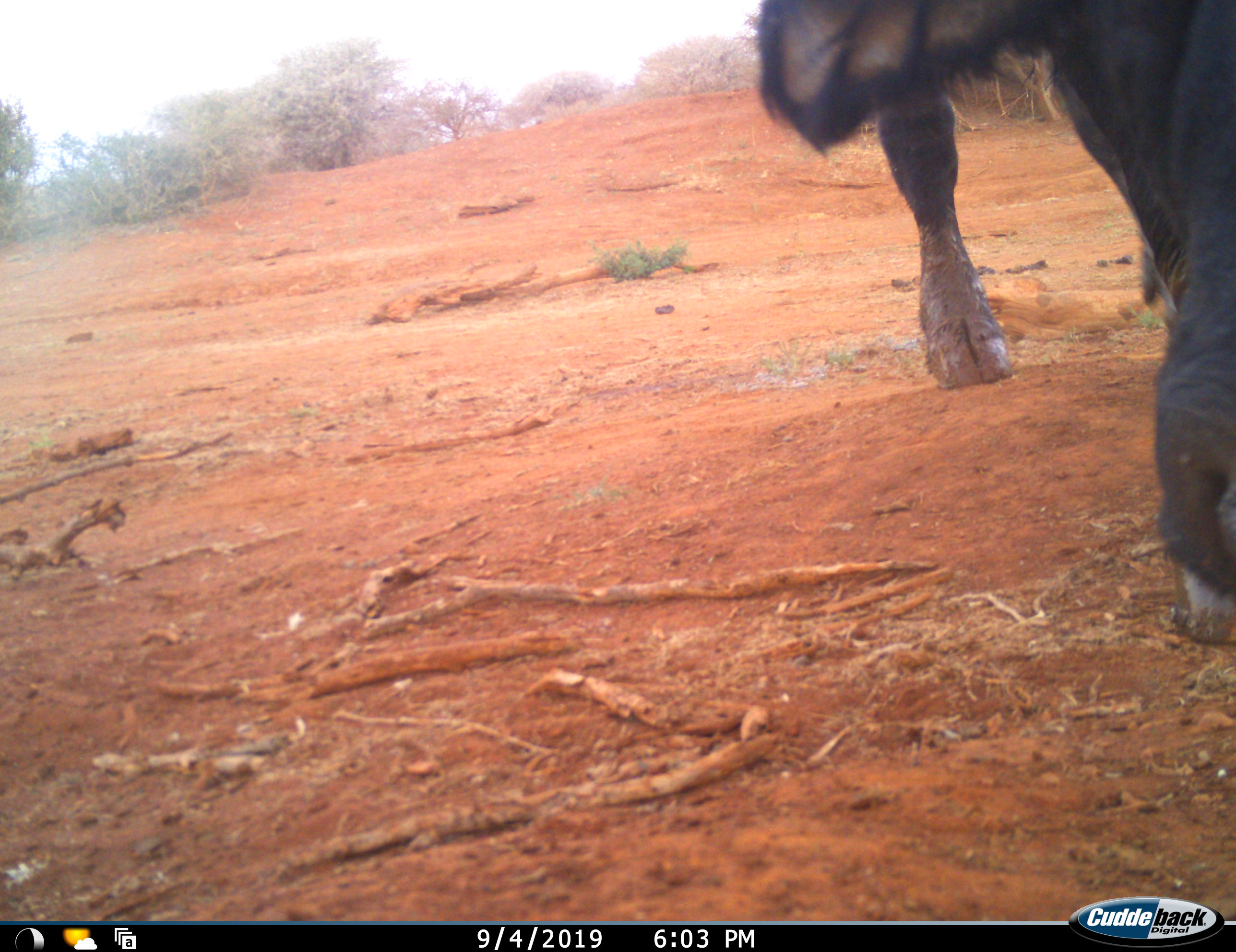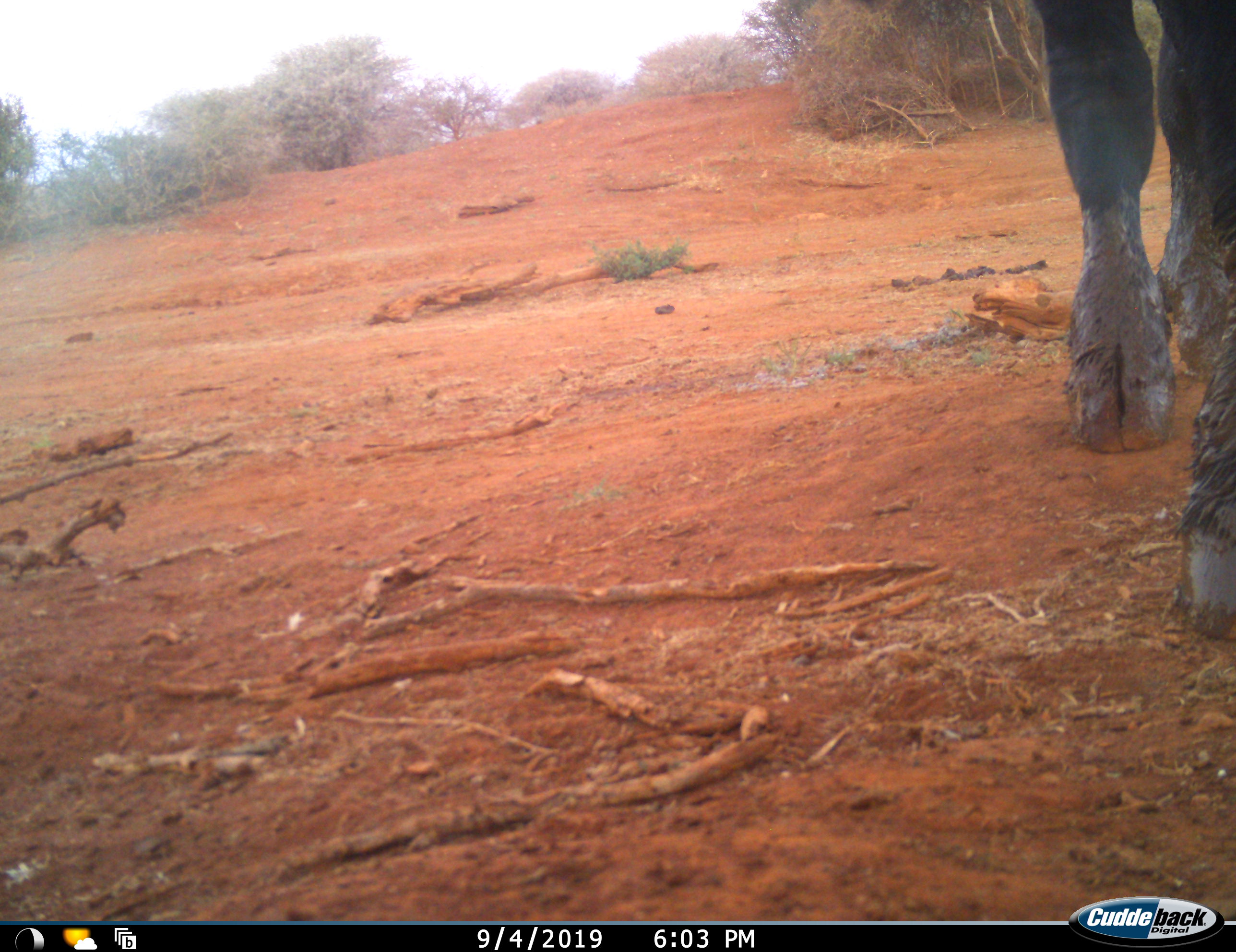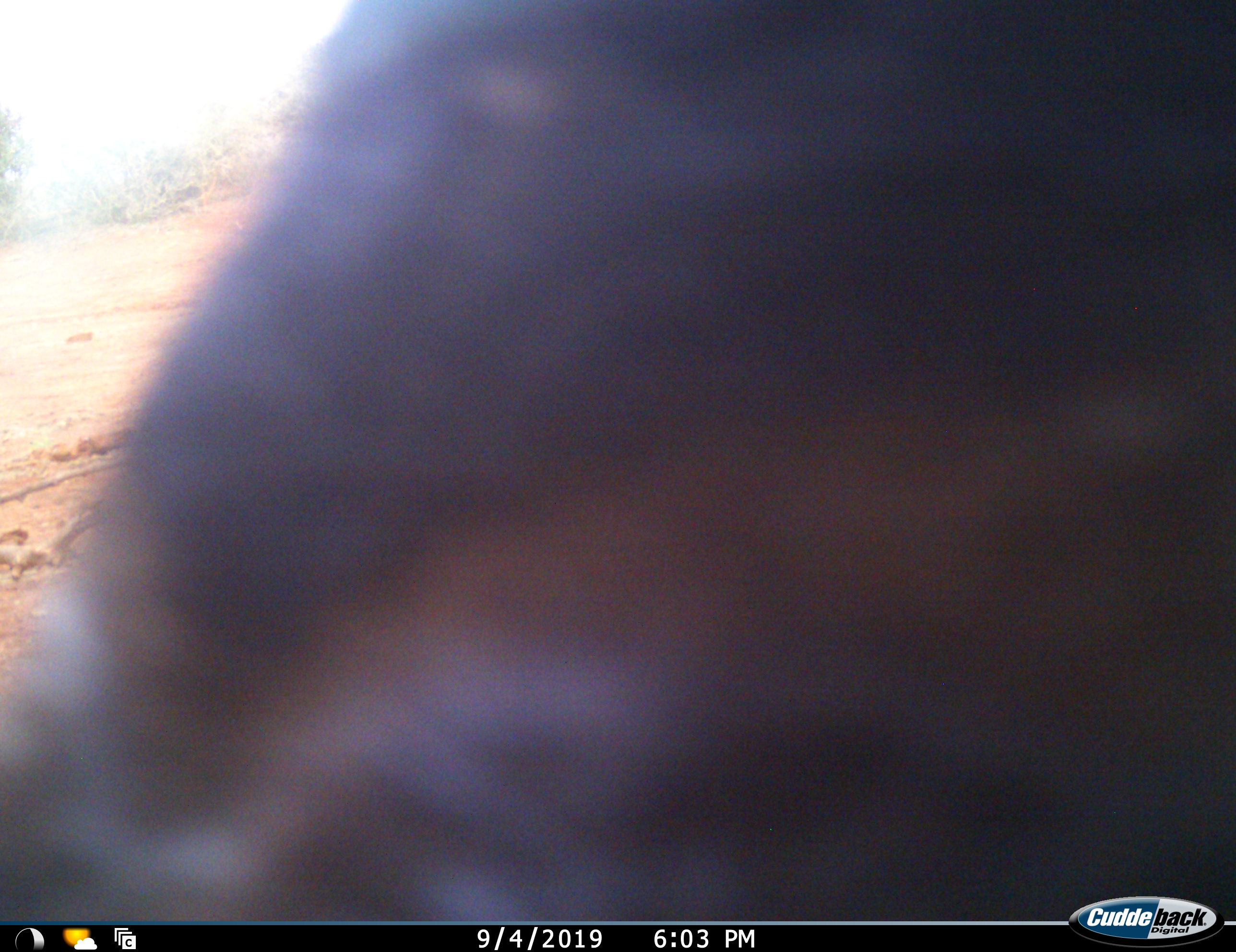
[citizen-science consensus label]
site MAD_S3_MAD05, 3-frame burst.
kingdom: Animalia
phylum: Chordata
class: Mammalia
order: Artiodactyla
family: Bovidae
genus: Syncerus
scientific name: Syncerus caffer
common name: african buffalo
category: buffalo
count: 1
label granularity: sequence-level